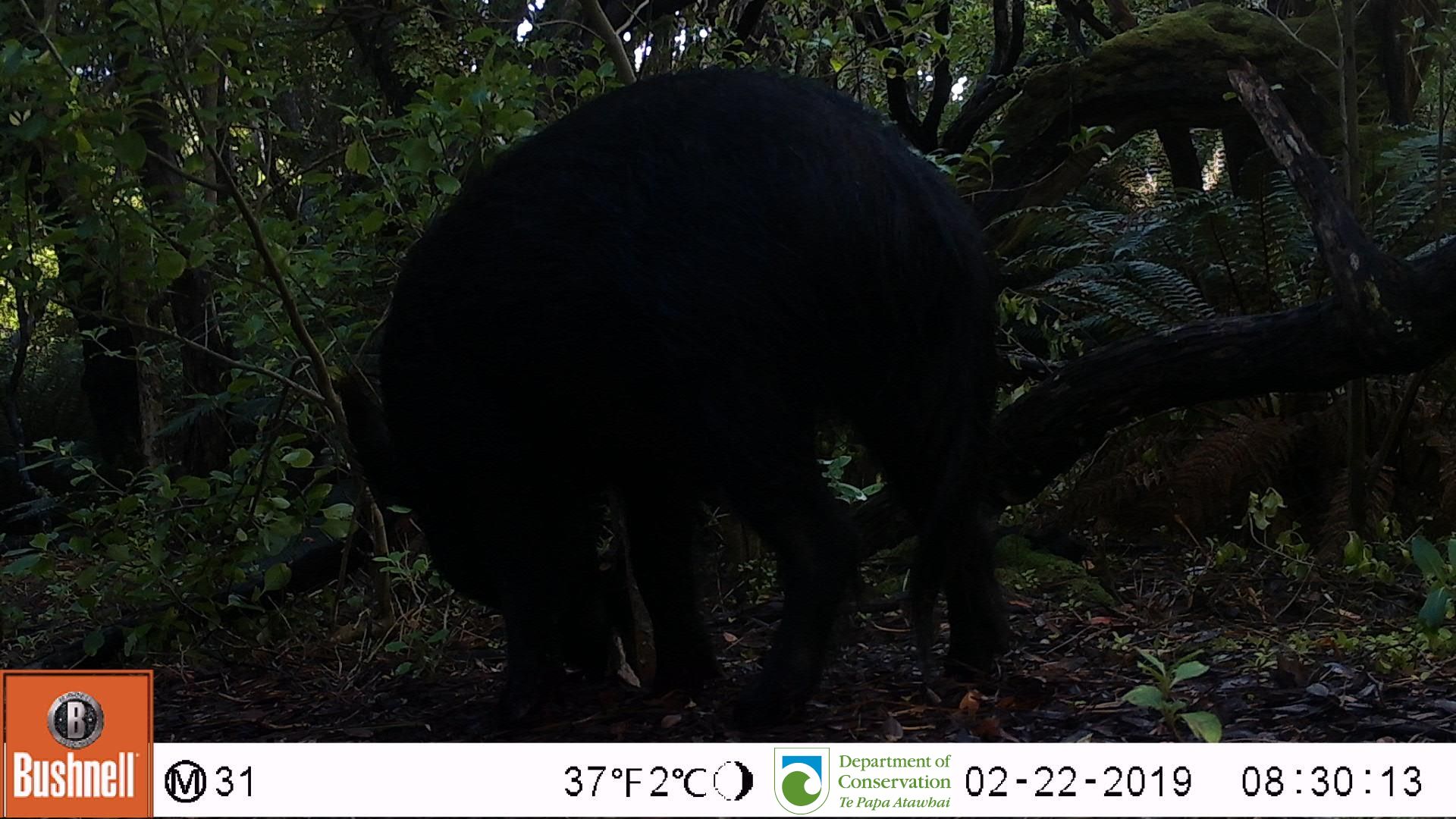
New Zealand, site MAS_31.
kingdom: Animalia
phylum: Chordata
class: Mammalia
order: Artiodactyla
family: Suidae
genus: Sus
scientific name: Sus scrofa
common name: pig